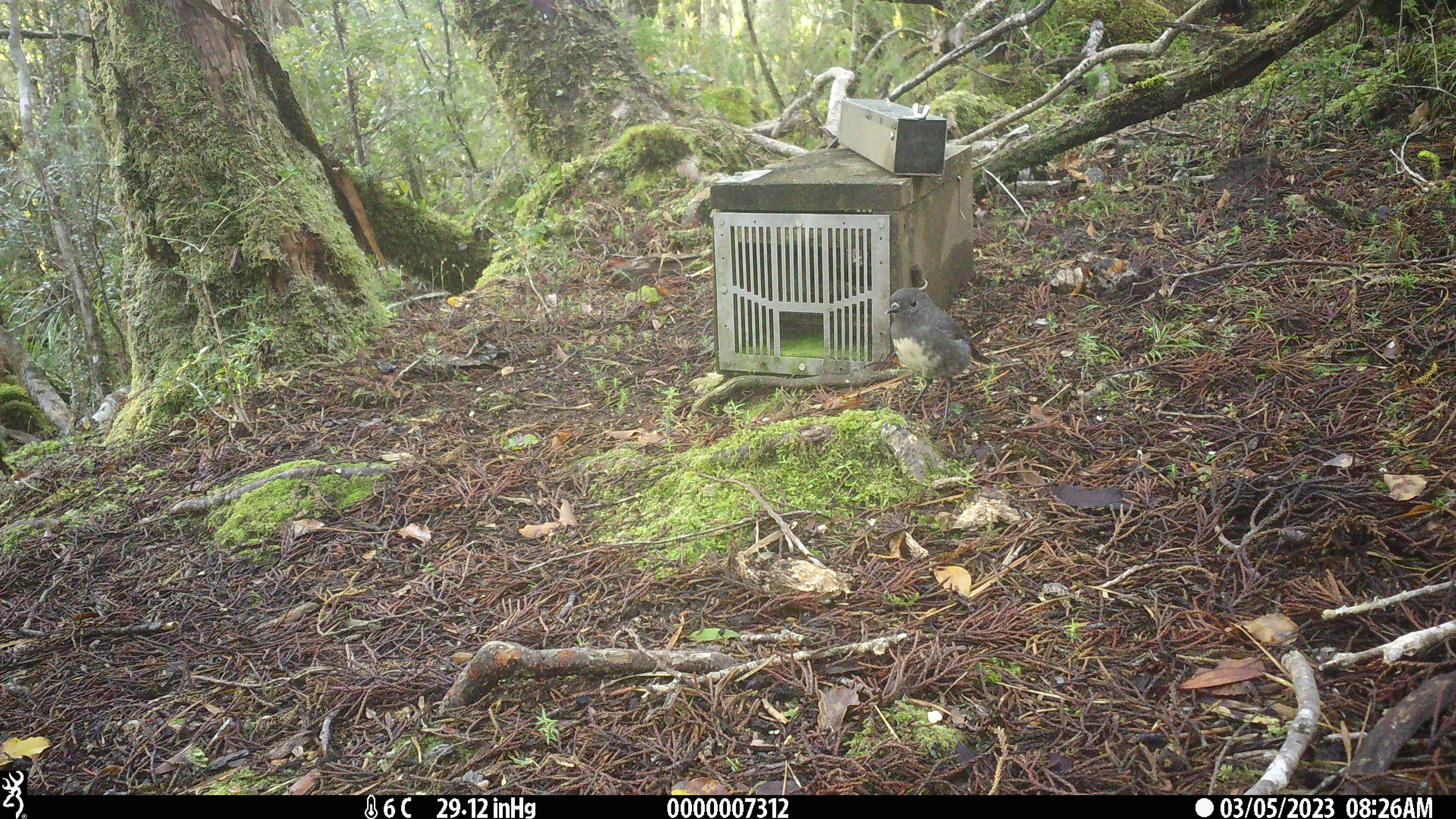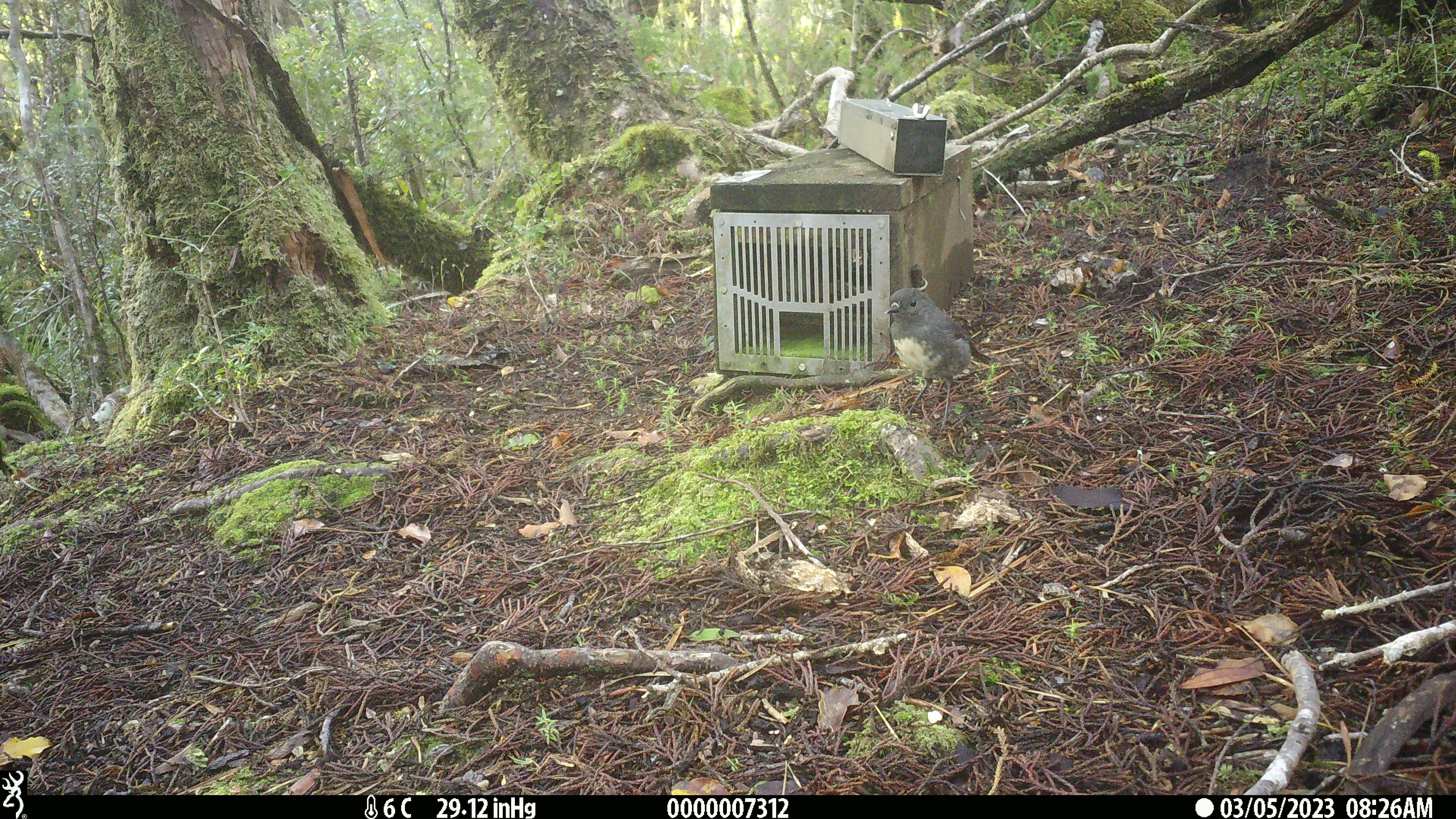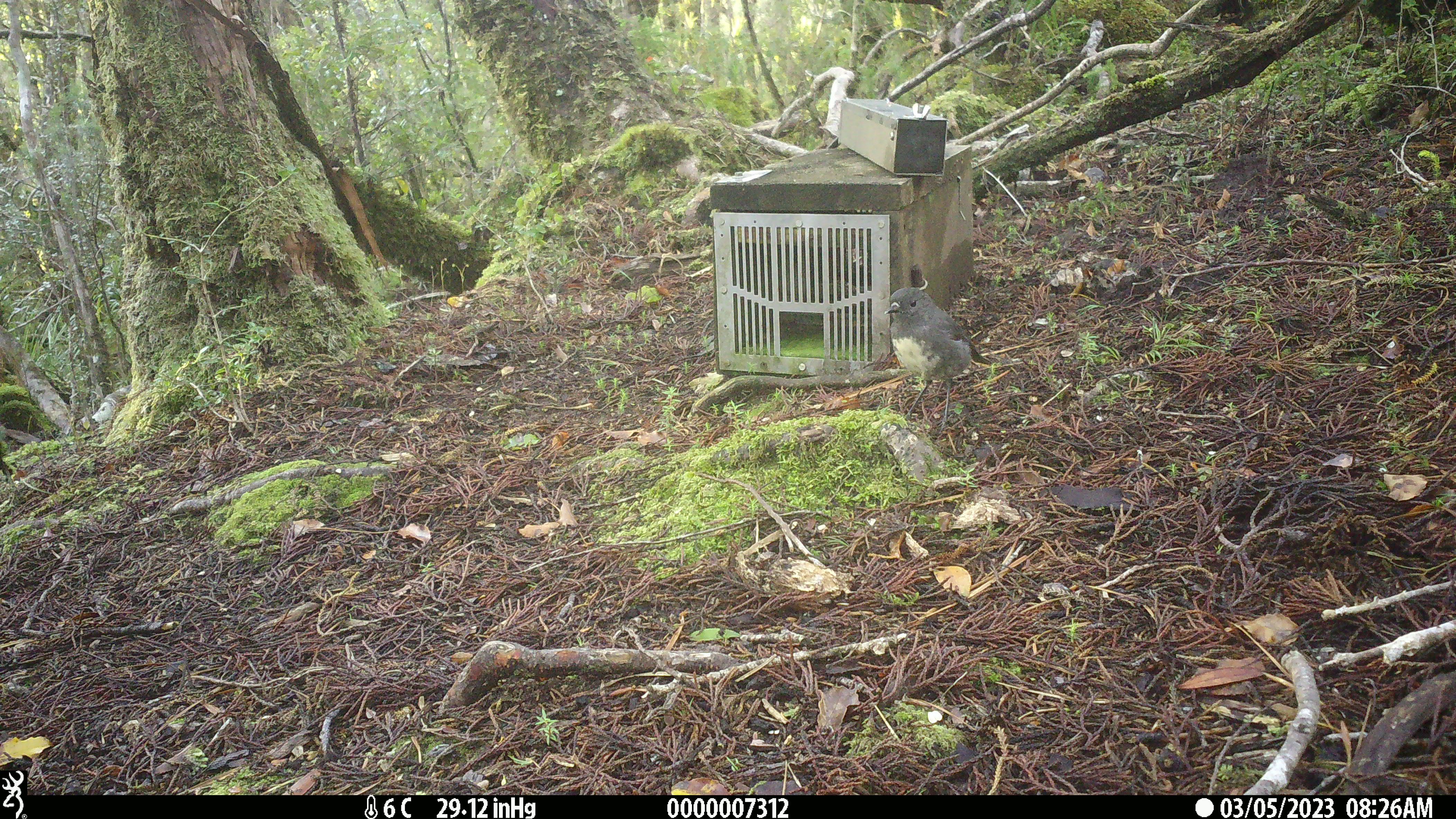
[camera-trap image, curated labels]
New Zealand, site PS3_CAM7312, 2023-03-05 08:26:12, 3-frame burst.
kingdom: Animalia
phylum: Chordata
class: Aves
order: Passeriformes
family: Petroicidae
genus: Petroica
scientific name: Petroica australis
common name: new zealand robin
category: robin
Robin (new zealand robin) (Petroica australis).